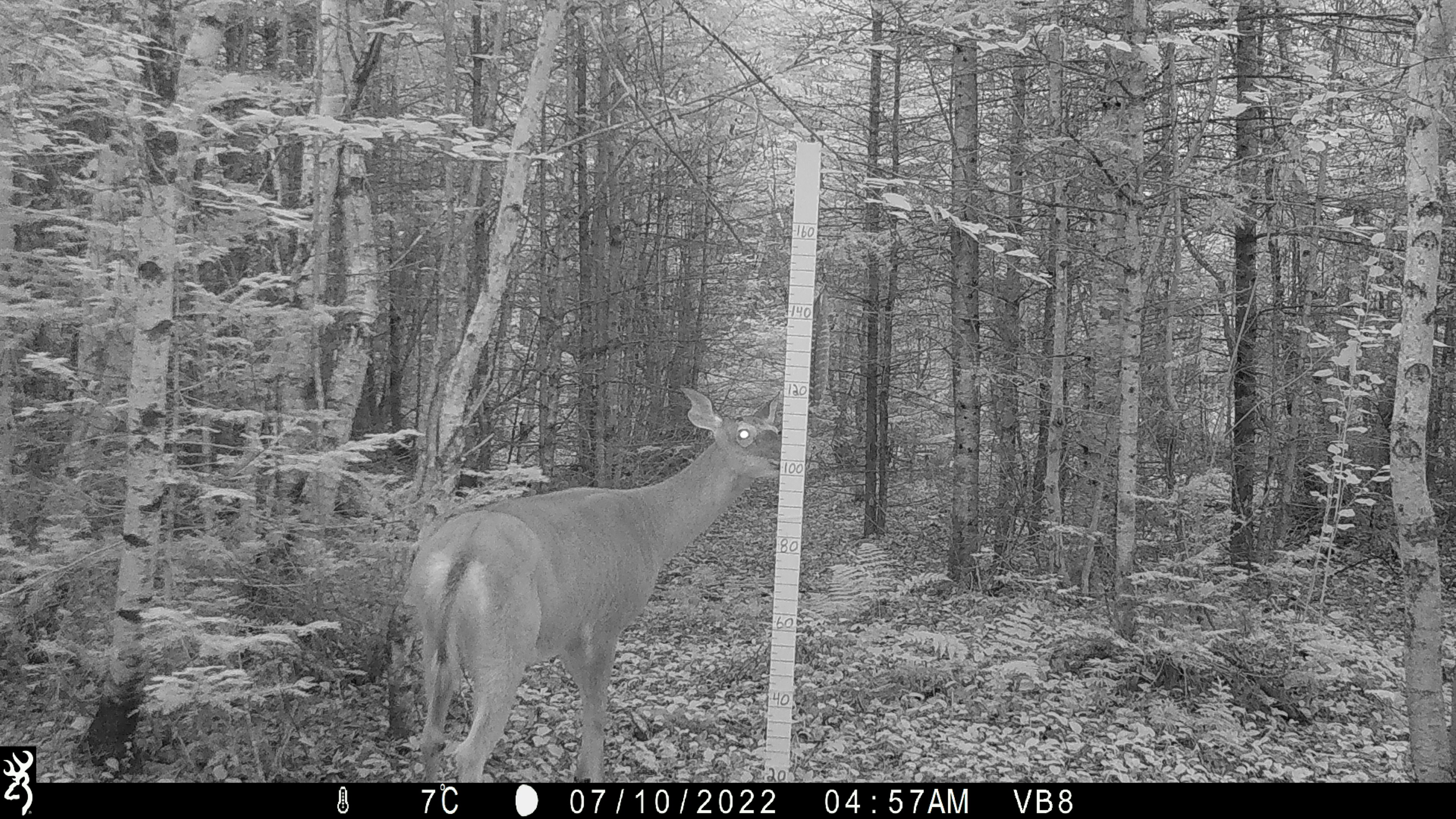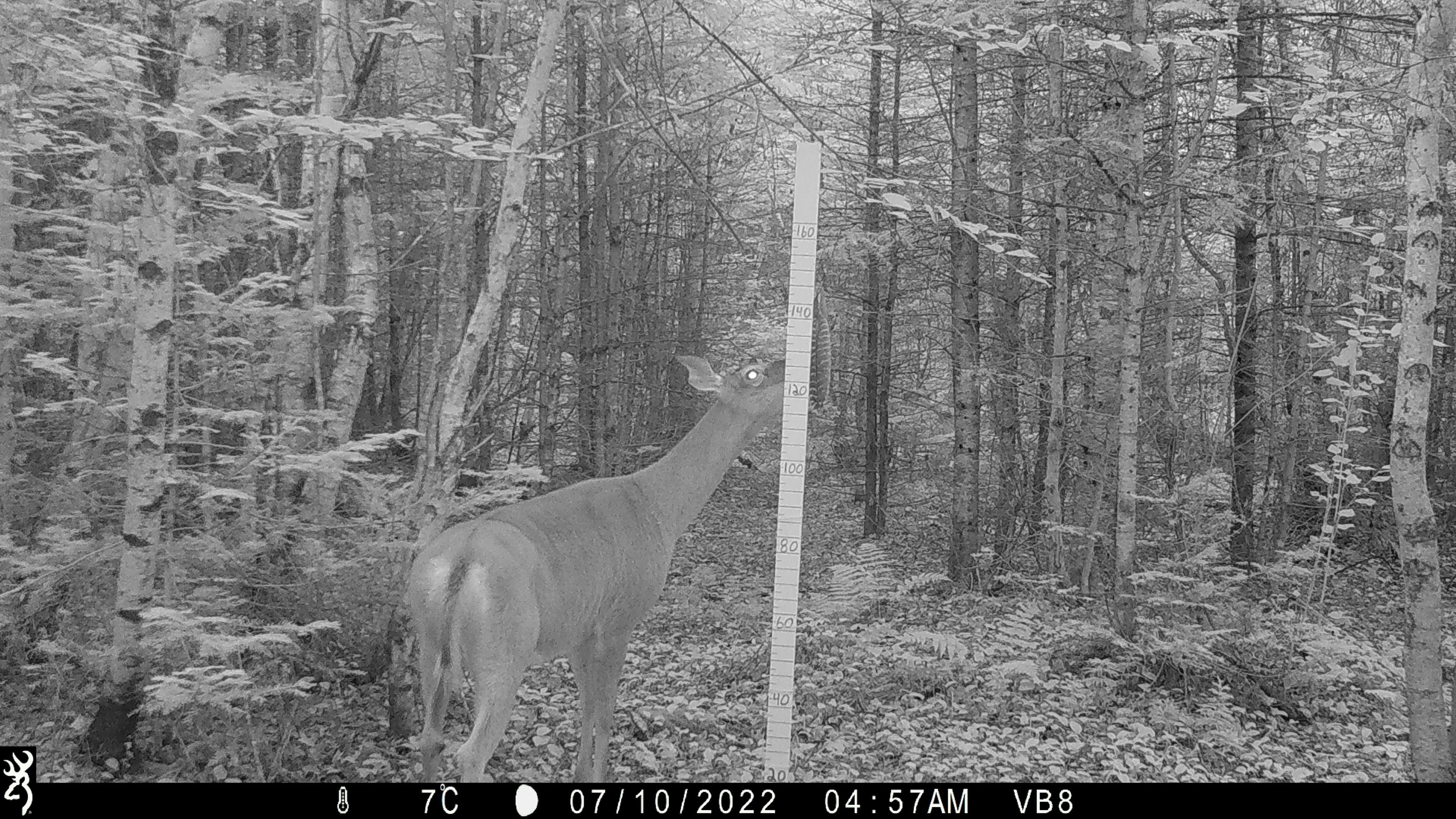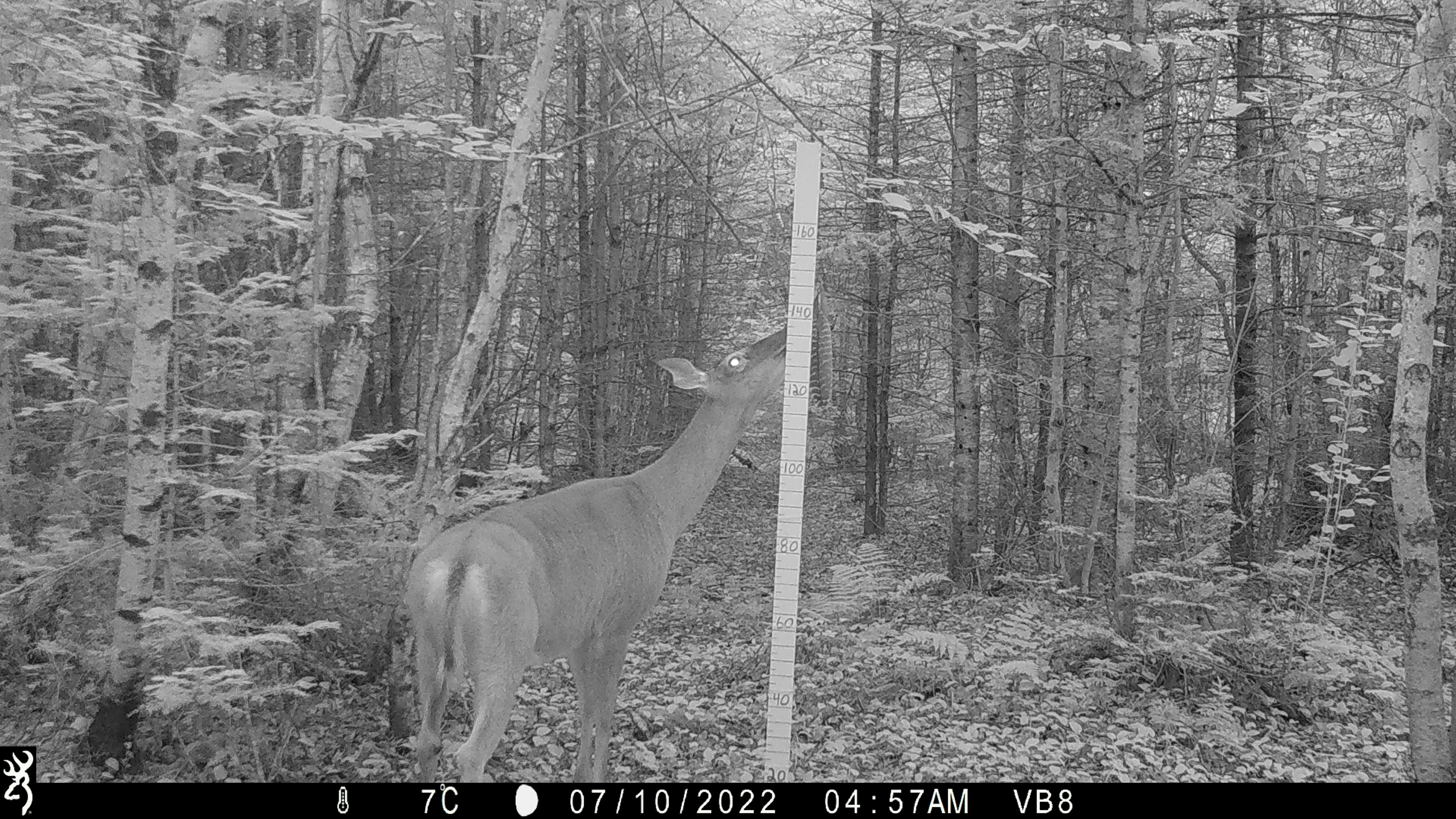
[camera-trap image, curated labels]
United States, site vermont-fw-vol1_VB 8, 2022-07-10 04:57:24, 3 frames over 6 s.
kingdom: Animalia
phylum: Chordata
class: Mammalia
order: Artiodactyla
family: Cervidae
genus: Odocoileus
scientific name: Odocoileus virginianus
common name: white-tailed deer